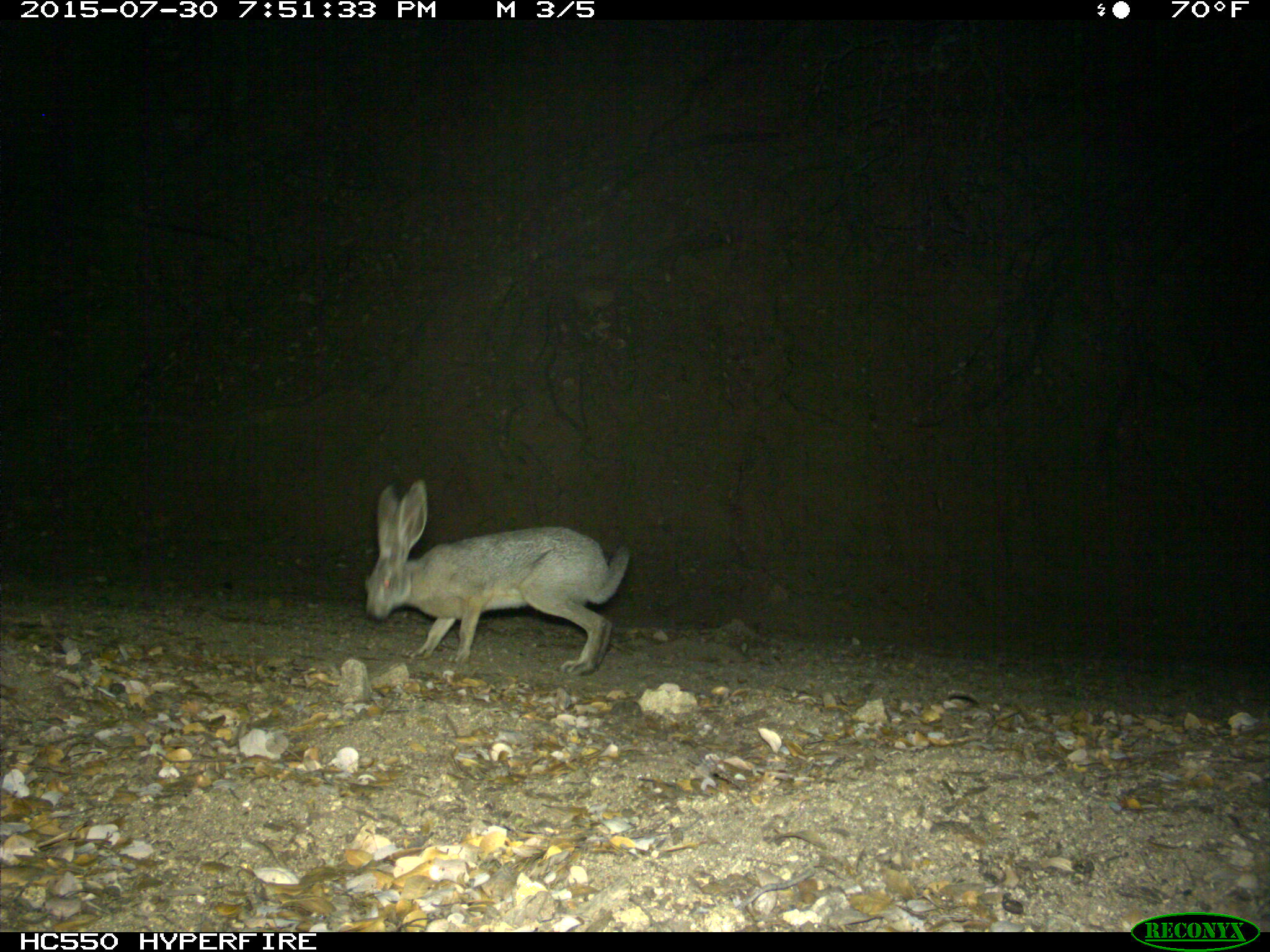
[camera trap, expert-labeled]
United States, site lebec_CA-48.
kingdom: Animalia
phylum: Chordata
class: Mammalia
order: Lagomorpha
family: Leporidae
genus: Lepus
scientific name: Lepus californicus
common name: black-tailed jackrabbit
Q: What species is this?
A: Lepus californicus (black-tailed jackrabbit).